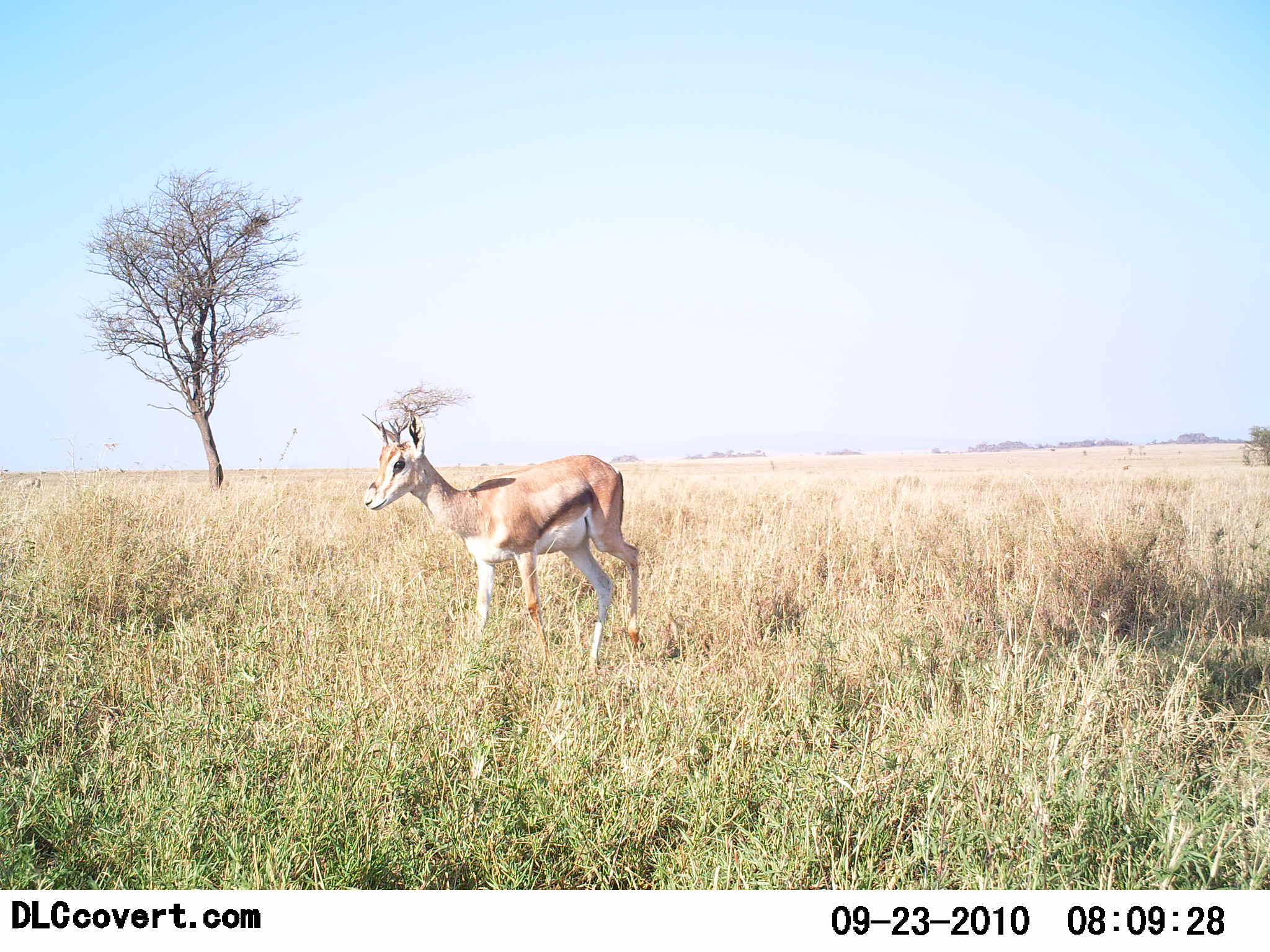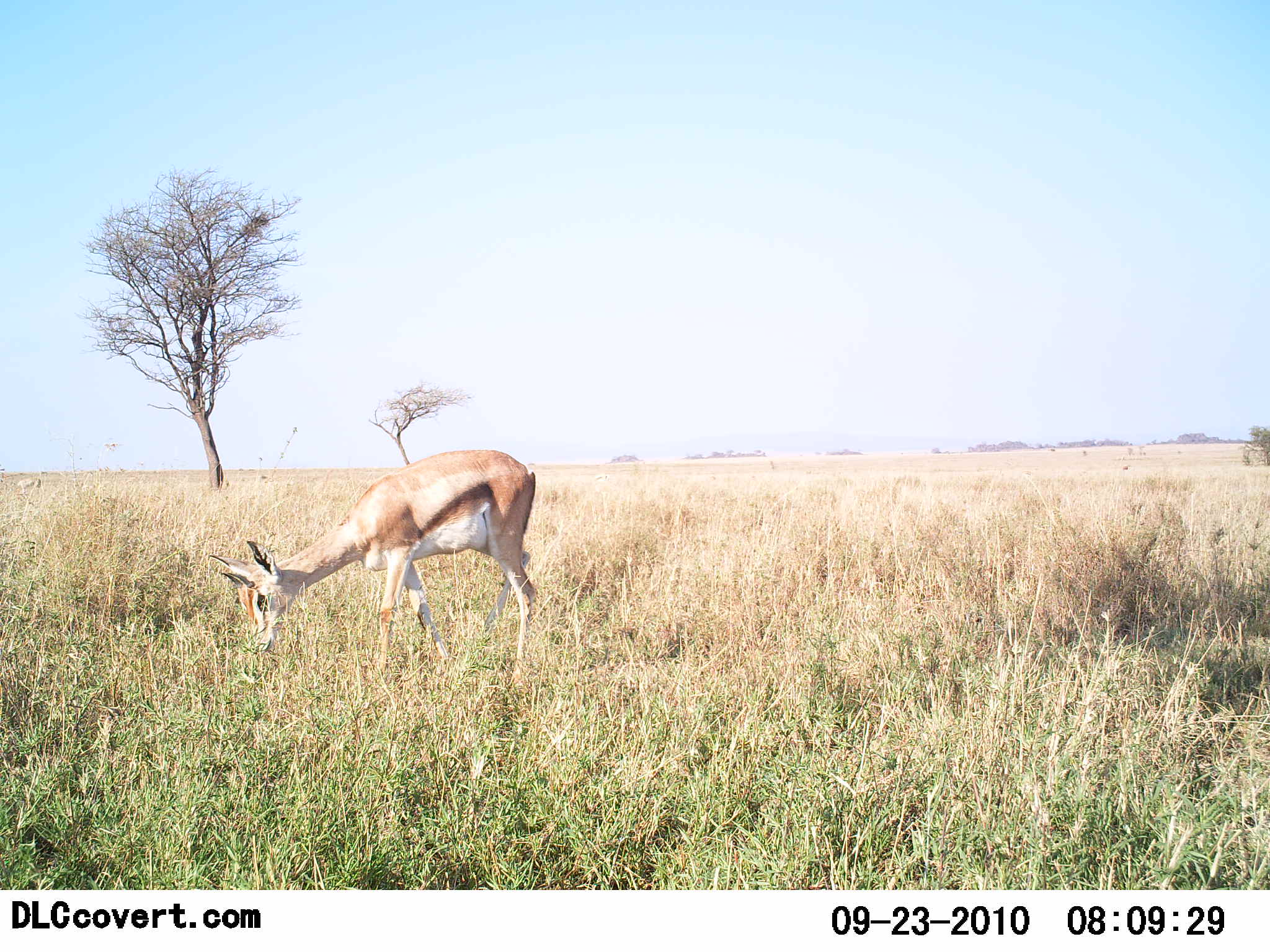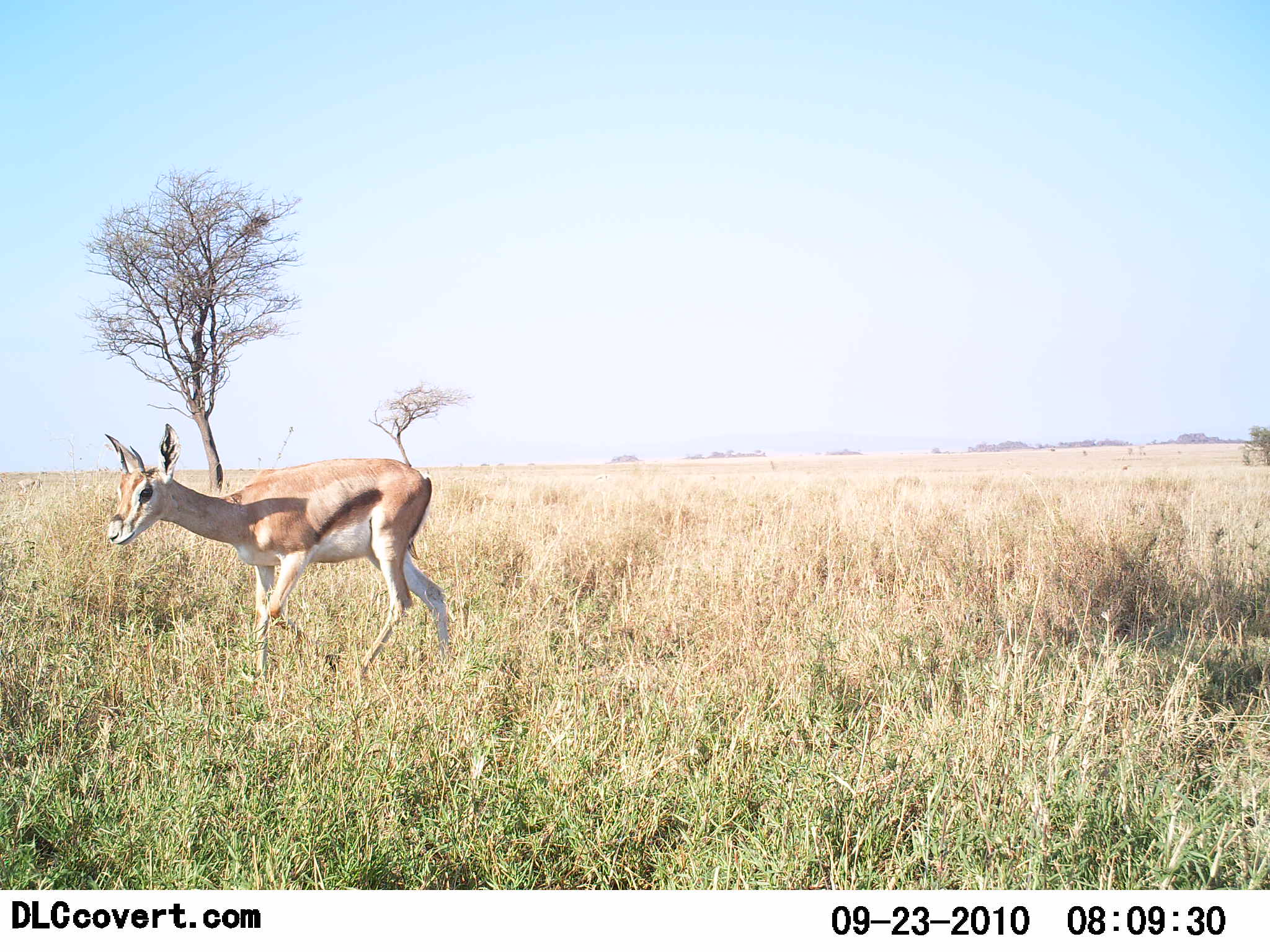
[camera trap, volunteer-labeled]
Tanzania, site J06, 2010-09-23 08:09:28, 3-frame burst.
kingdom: Animalia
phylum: Chordata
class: Mammalia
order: Artiodactyla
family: Bovidae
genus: Eudorcas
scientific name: Eudorcas thomsonii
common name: thomson's gazelle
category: gazellethomsons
Gazellethomsons (thomson's gazelle) (Eudorcas thomsonii), count 1. Behavior (volunteer vote fractions): standing 0%, resting 0%, moving 70%, interacting 0%. Young present (vote fraction): 0%. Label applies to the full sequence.